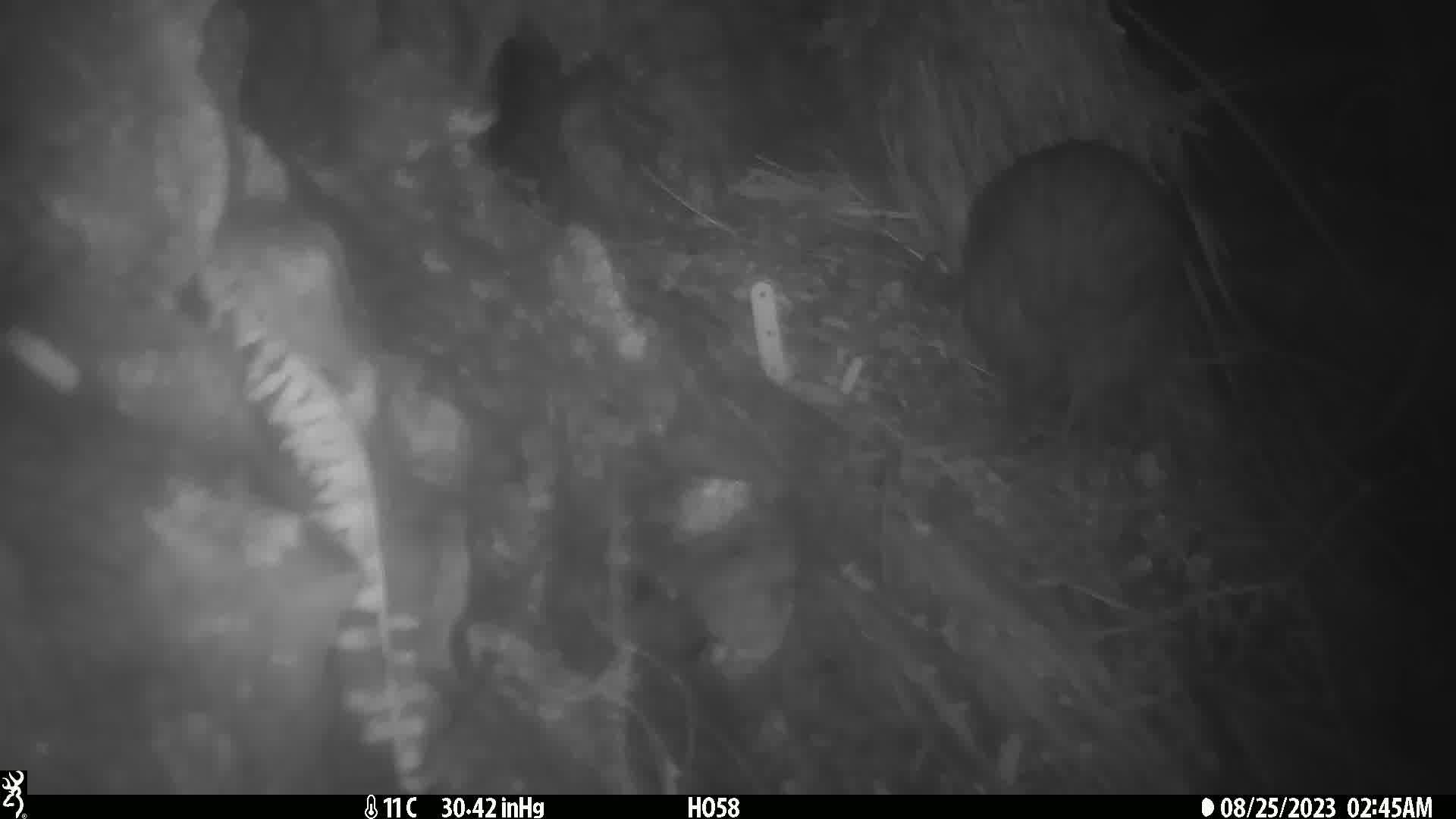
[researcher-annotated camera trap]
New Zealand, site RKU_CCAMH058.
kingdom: Animalia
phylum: Chordata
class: Aves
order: Apterygiformes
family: Apterygidae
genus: Apteryx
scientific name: Apteryx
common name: kiwi